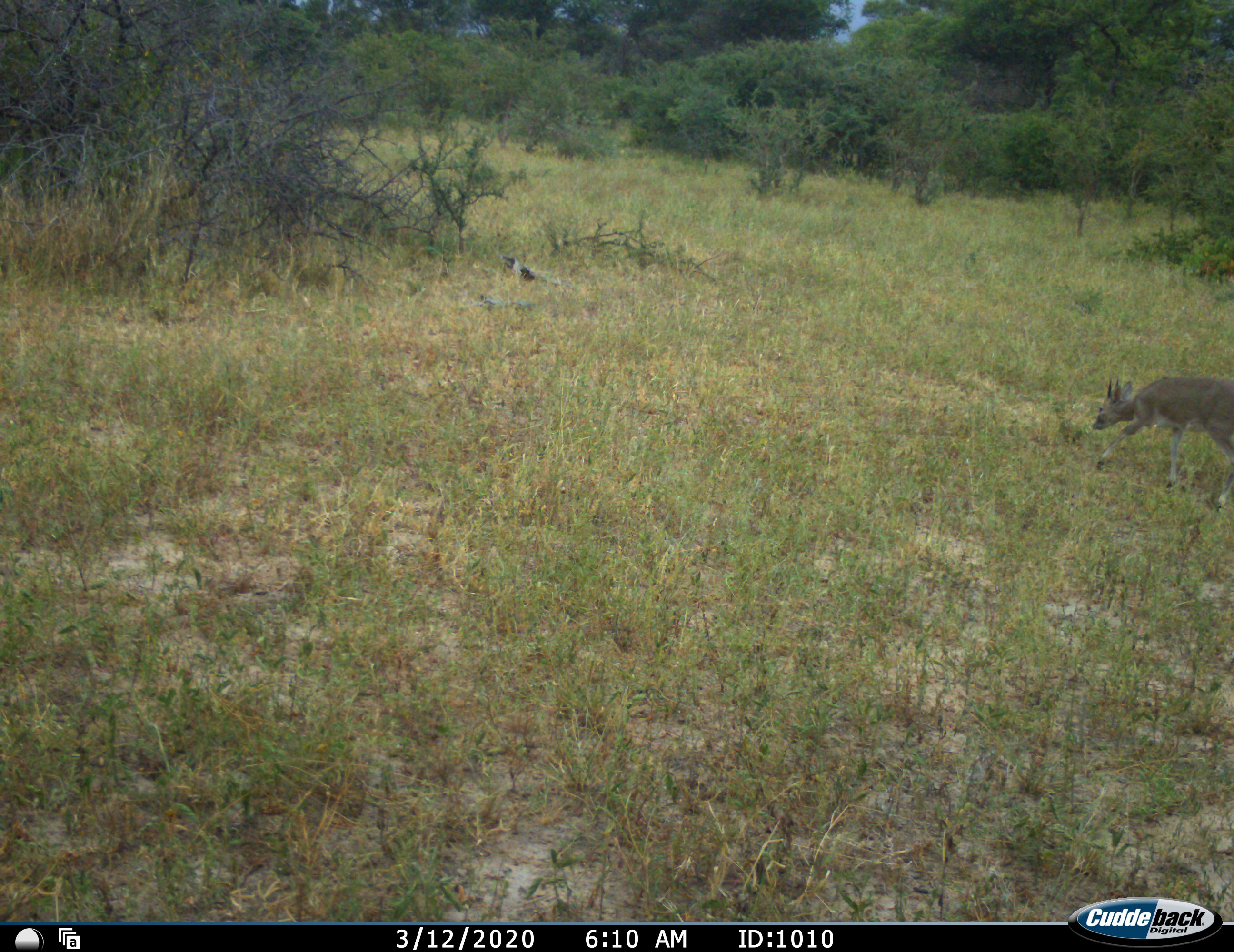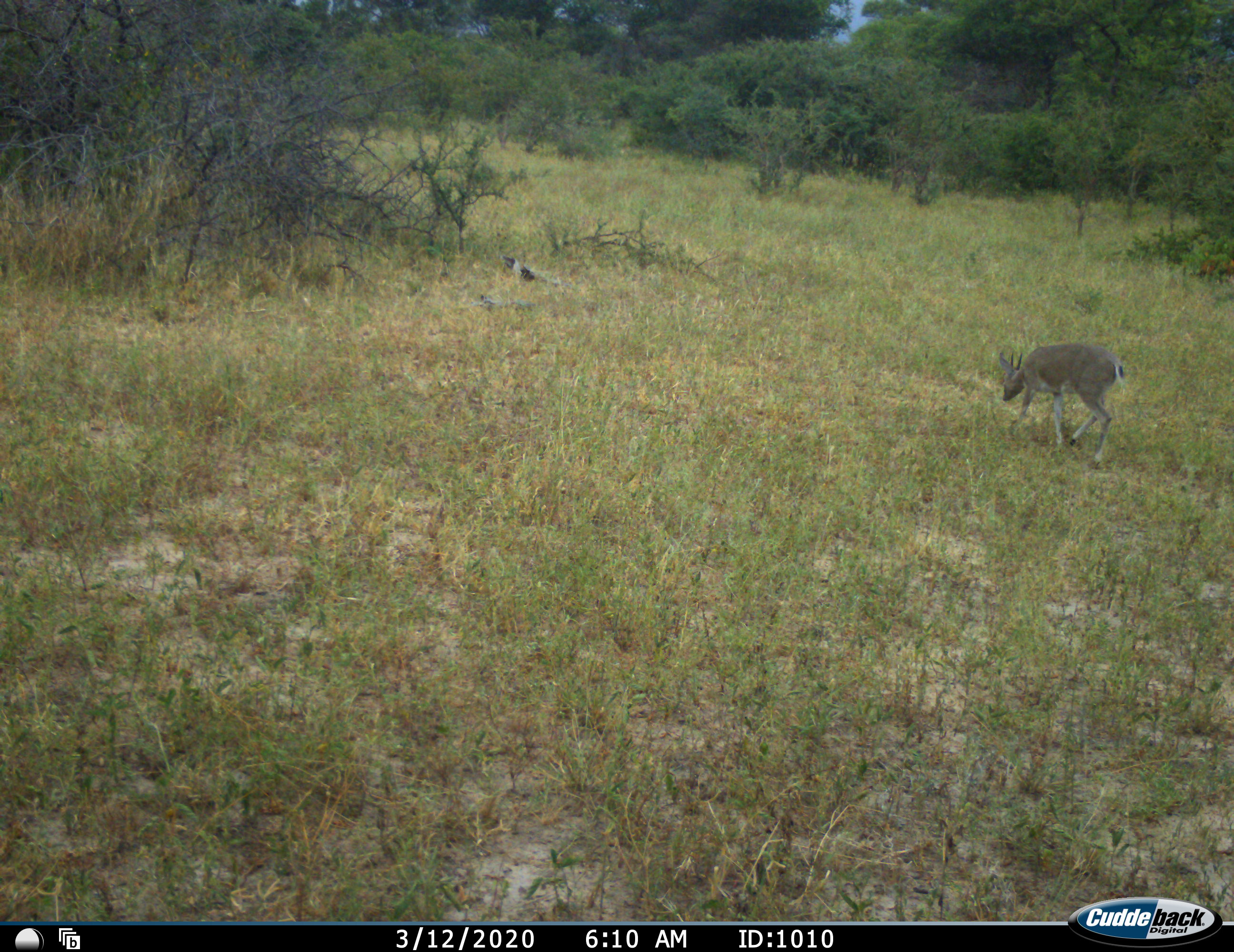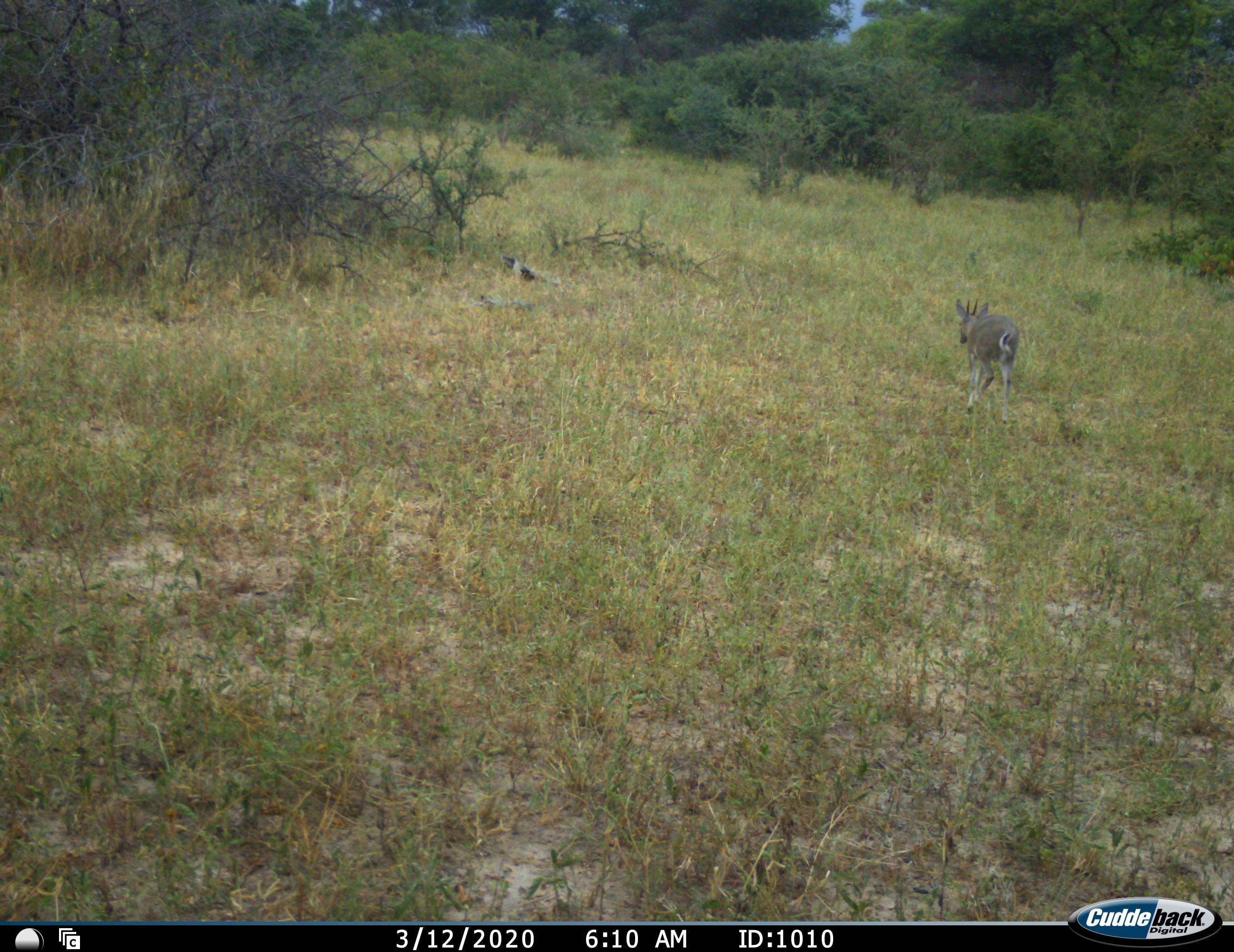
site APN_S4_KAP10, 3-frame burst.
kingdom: Animalia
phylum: Chordata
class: Mammalia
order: Artiodactyla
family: Bovidae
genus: Sylvicapra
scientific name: Sylvicapra grimmia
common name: common duiker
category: duikercommongrey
Duikercommongrey (common duiker) (Sylvicapra grimmia), count 1. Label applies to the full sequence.